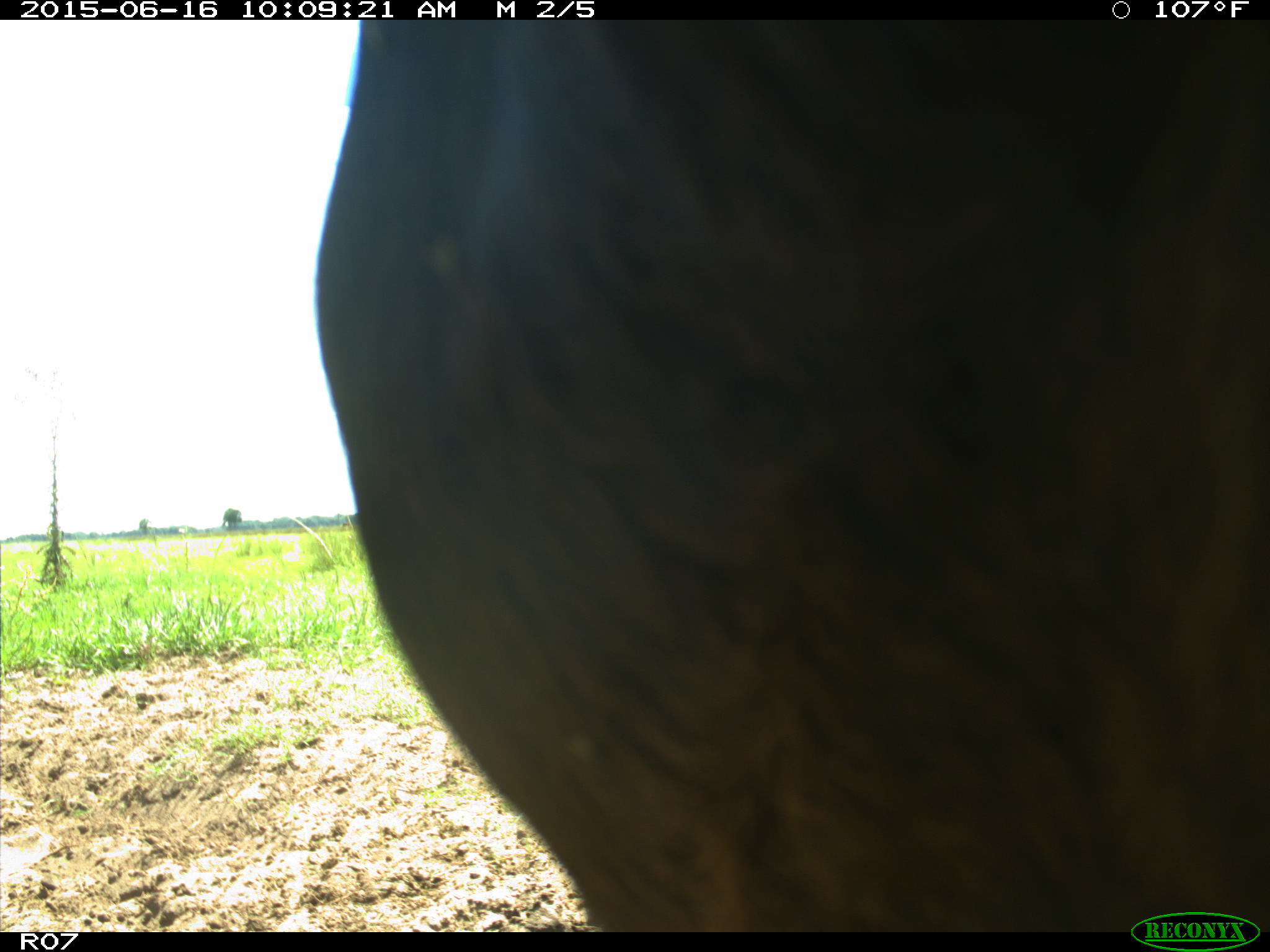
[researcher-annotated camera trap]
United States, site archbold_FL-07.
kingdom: Animalia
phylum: Chordata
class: Mammalia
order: Artiodactyla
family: Bovidae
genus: Bos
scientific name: Bos taurus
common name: domestic cow